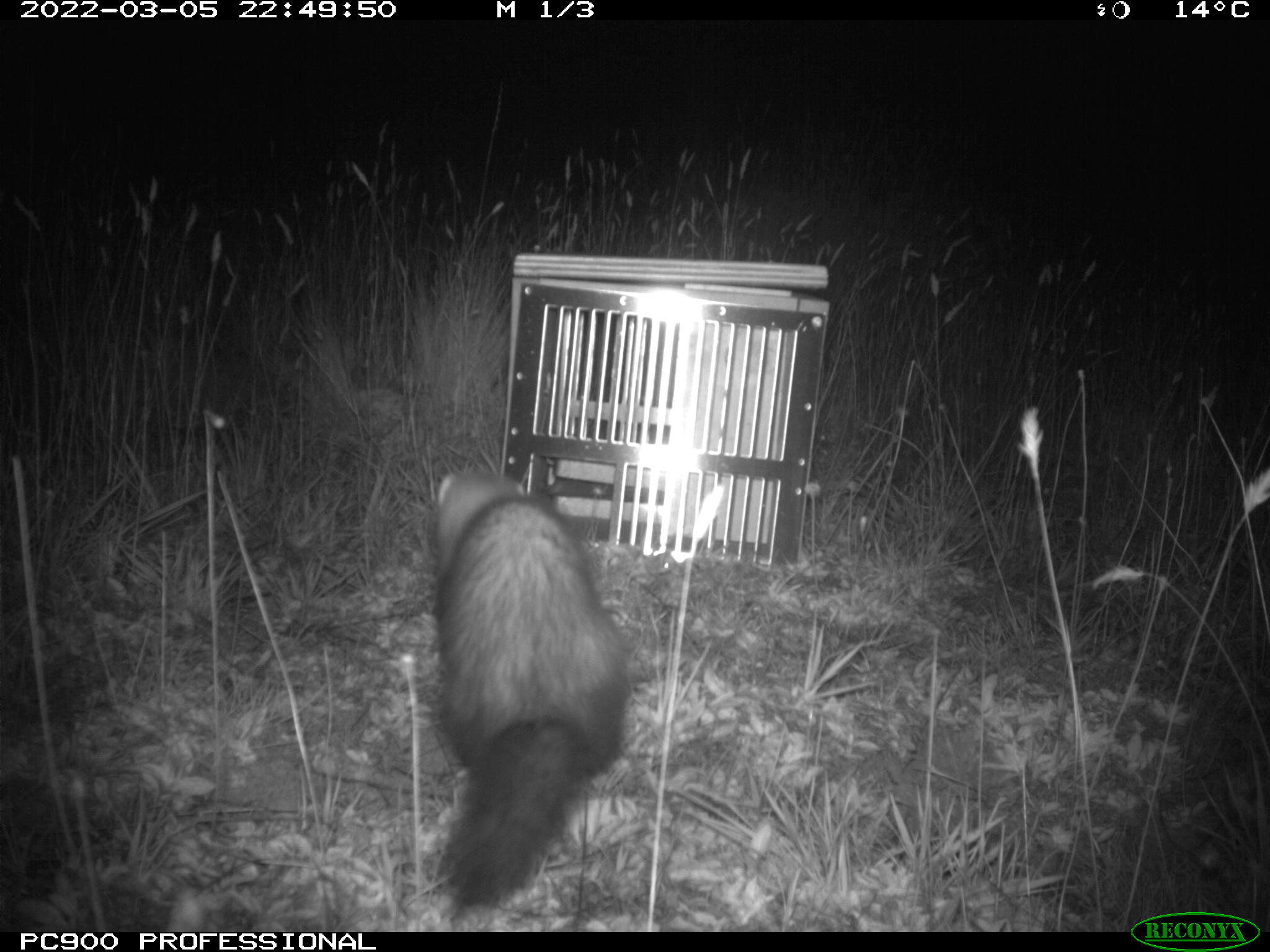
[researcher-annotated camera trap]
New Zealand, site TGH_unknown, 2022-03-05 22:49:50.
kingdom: Animalia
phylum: Chordata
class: Mammalia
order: Carnivora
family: Mustelidae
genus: Mustela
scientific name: Mustela furo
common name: ferret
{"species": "ferret (Mustela furo)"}